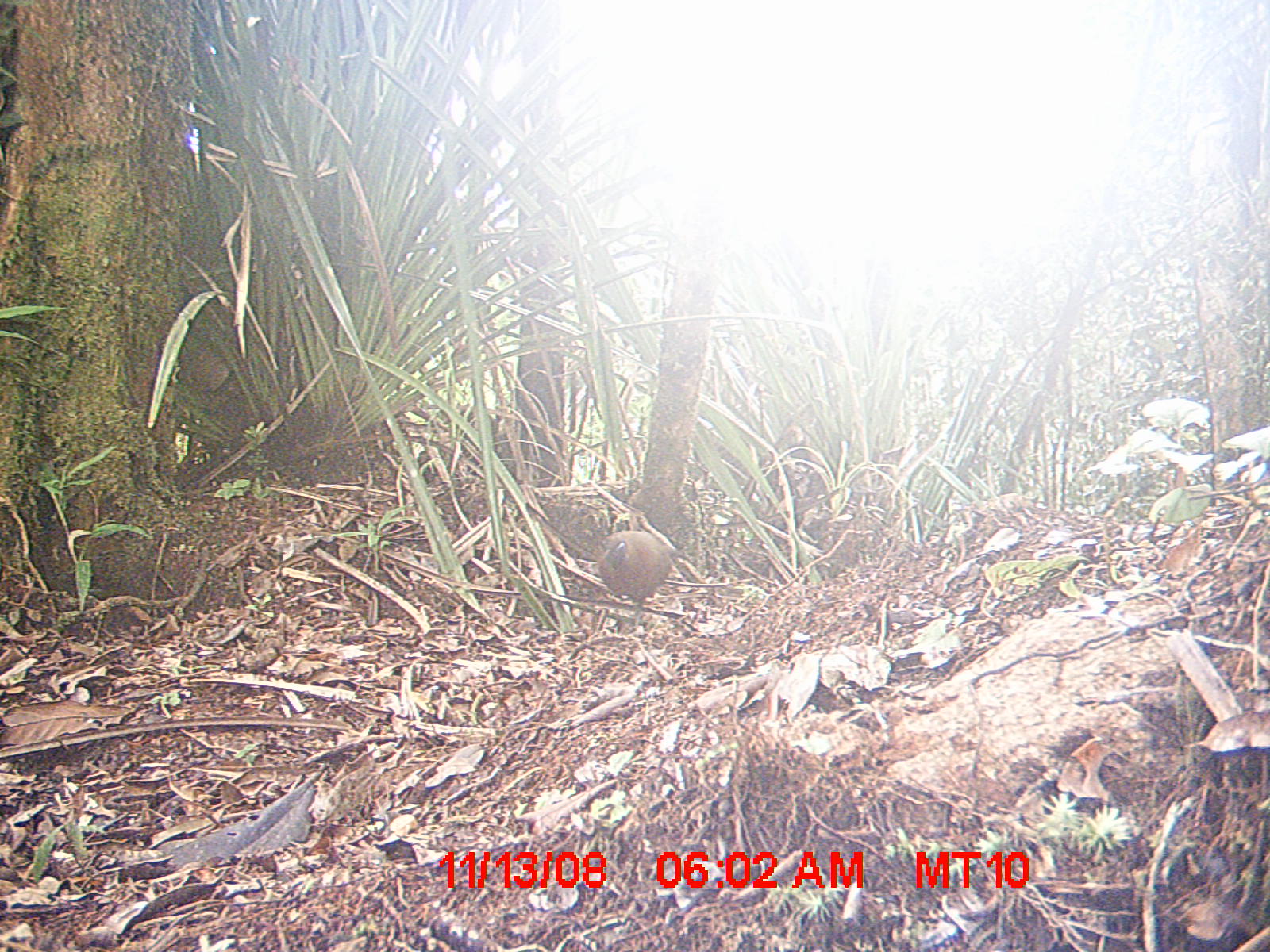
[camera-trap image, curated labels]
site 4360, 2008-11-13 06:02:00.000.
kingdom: Animalia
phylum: Chordata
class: Aves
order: Coraciiformes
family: Brachypteraciidae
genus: Brachypteracias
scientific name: Brachypteracias squamiger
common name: scaly ground-roller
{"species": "Brachypteracias squamiger (scaly ground-roller)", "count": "2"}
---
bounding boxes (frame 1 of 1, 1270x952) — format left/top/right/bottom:
brachypteracias squamiger: 596/529/672/631